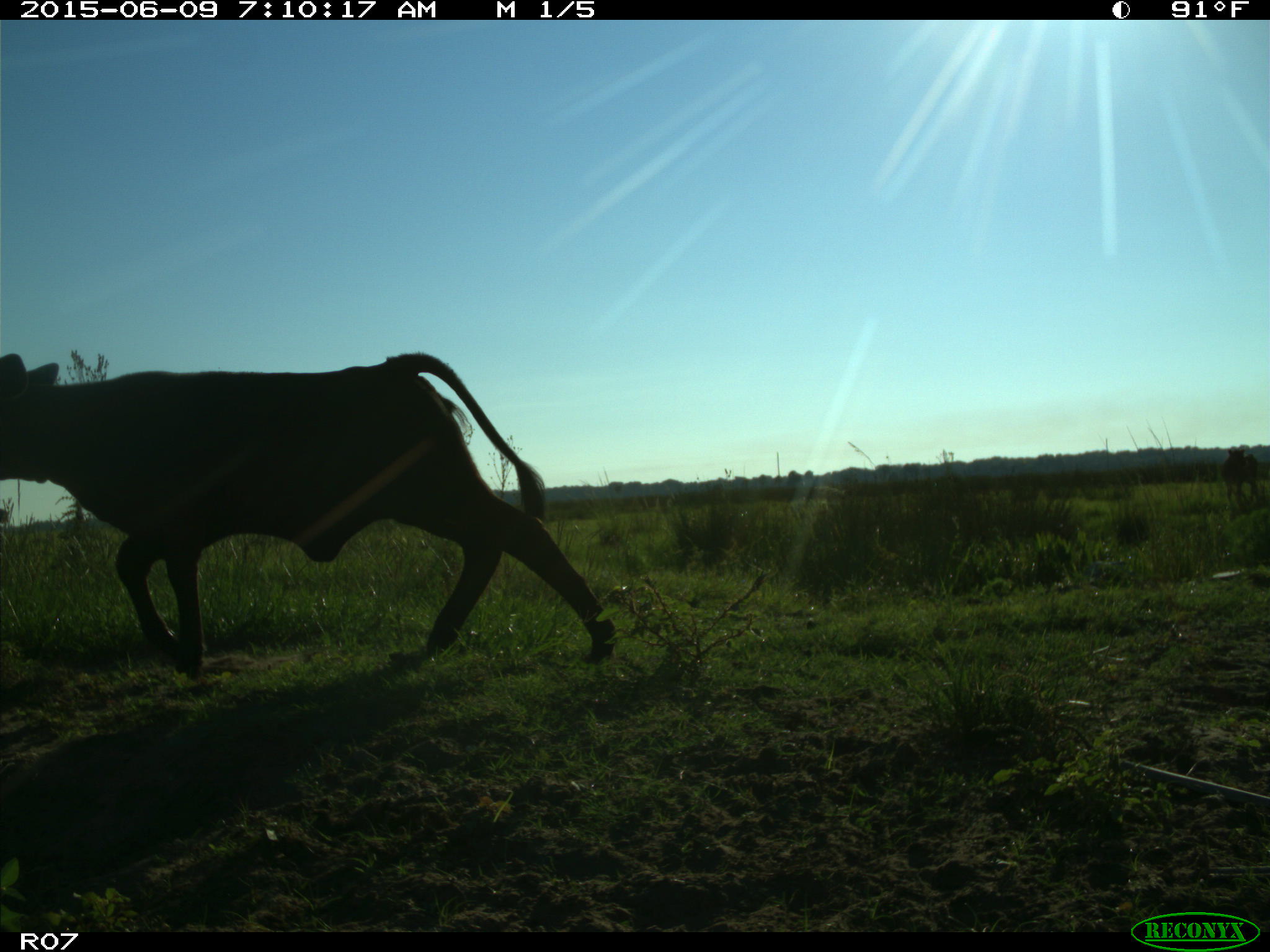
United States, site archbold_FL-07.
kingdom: Animalia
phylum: Chordata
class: Mammalia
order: Artiodactyla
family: Bovidae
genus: Bos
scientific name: Bos taurus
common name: domestic cow